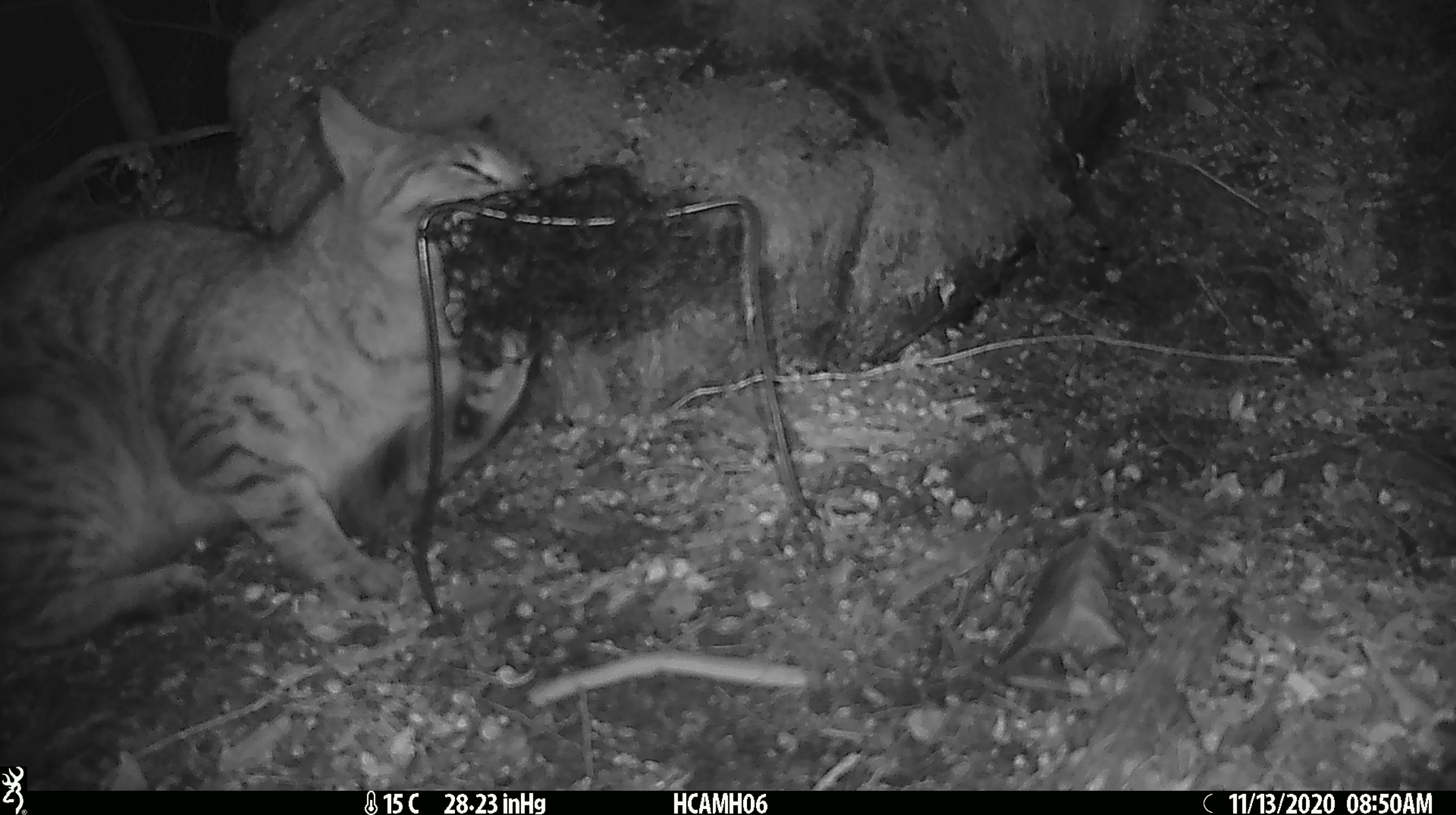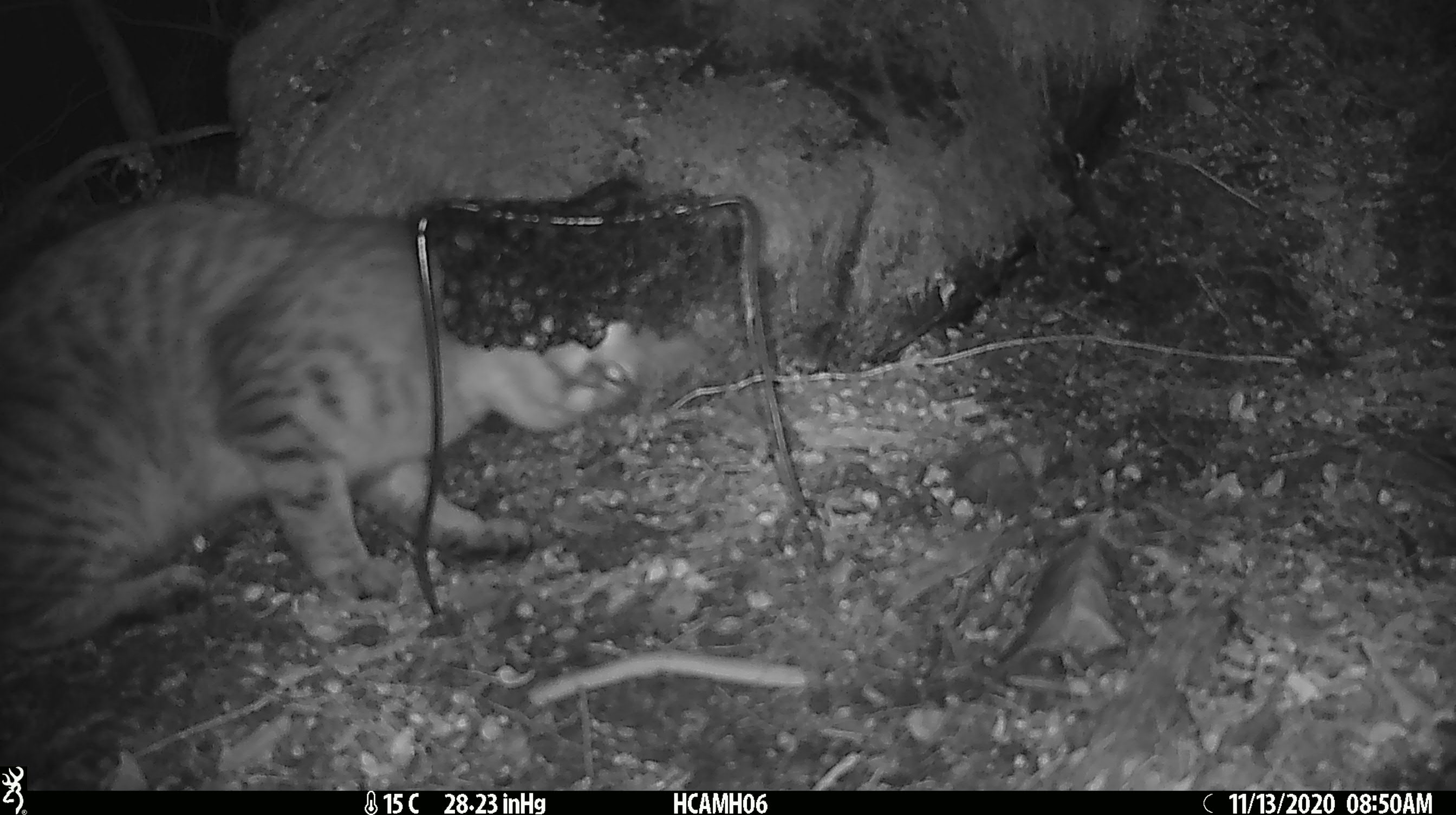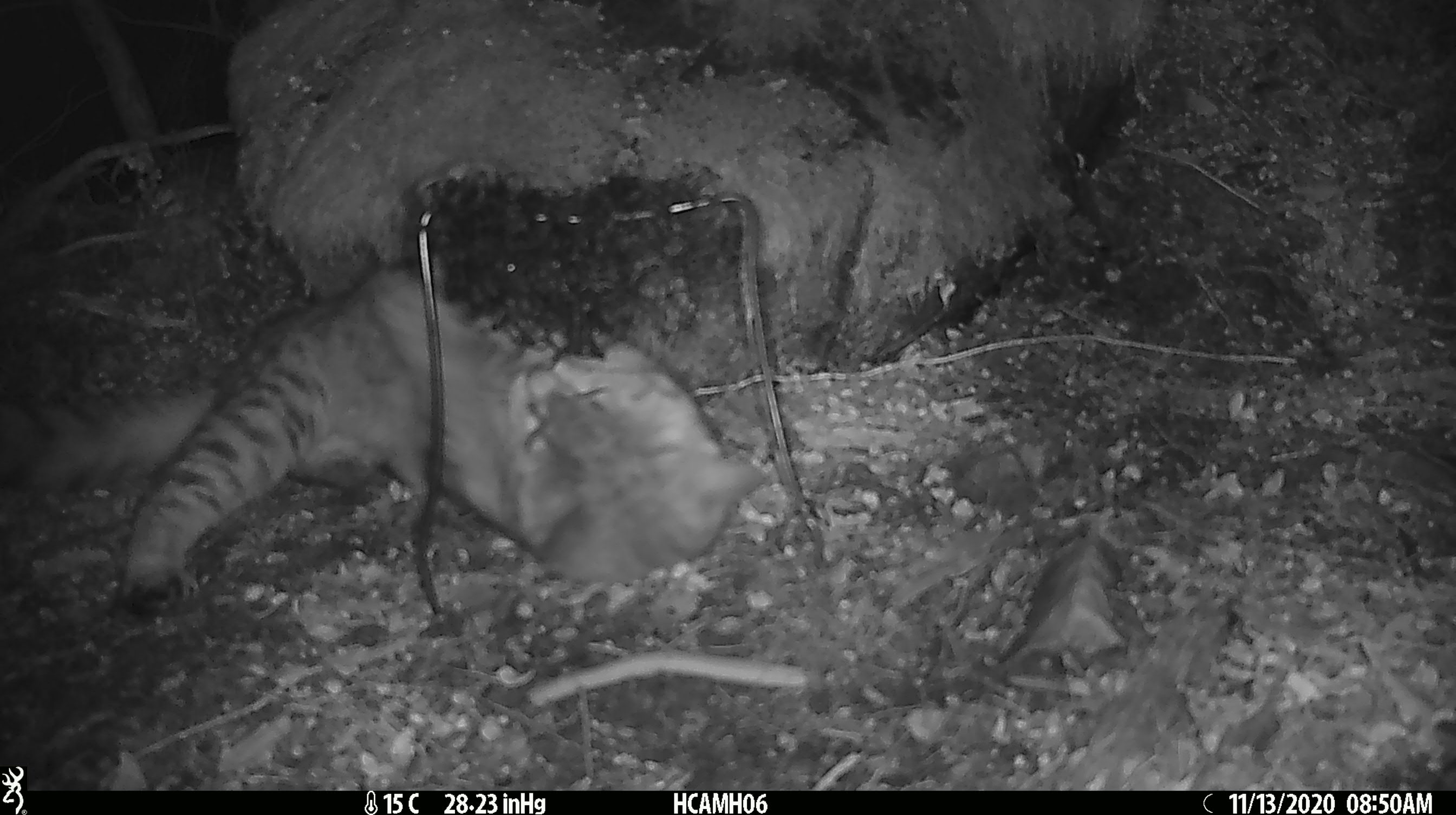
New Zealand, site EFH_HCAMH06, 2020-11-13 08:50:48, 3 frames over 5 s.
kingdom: Animalia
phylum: Chordata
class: Mammalia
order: Carnivora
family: Felidae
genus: Felis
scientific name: Felis catus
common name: domestic cat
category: cat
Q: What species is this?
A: Cat (domestic cat) (Felis catus).